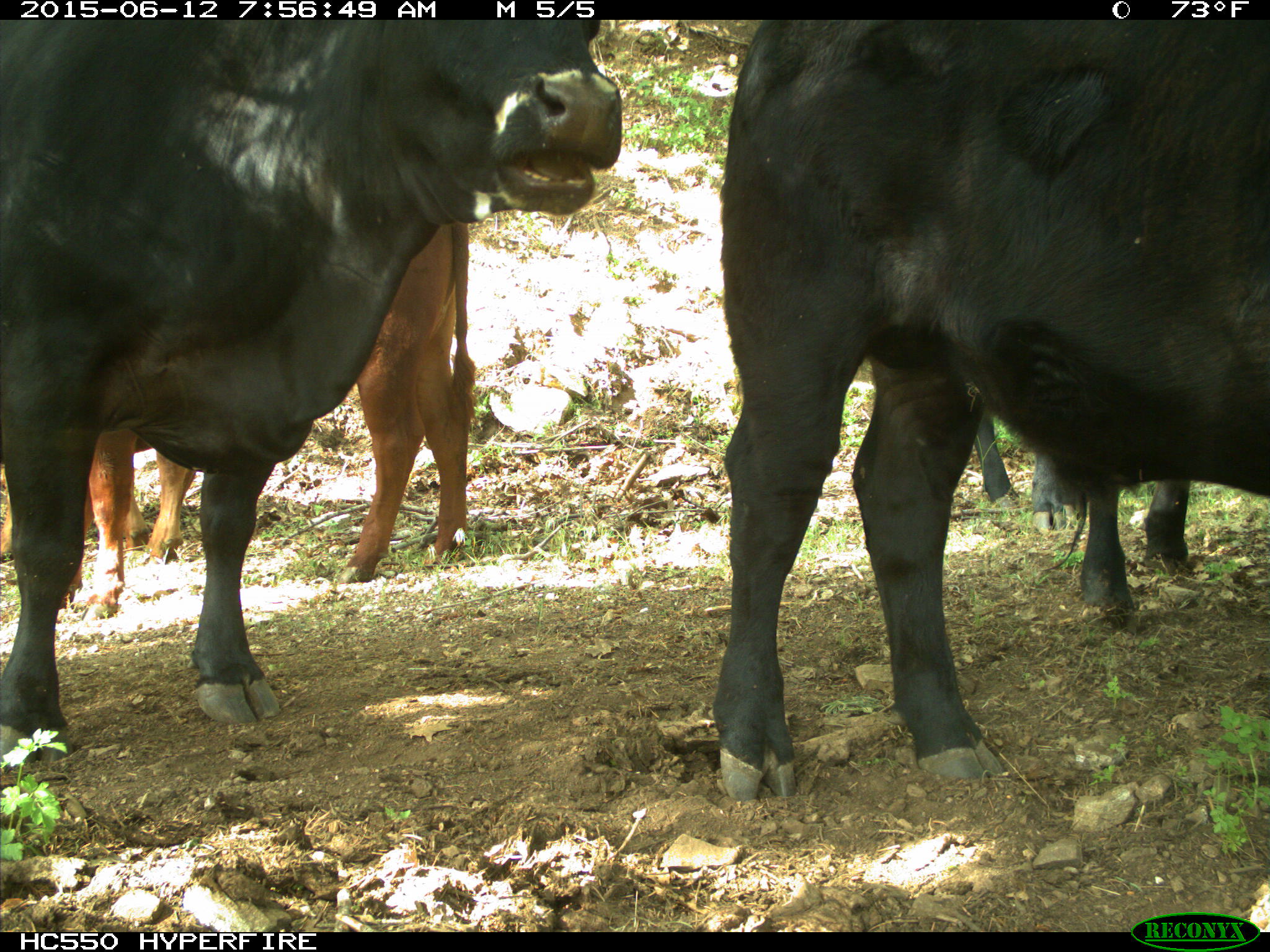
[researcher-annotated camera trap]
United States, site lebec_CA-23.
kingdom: Animalia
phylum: Chordata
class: Mammalia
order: Artiodactyla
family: Bovidae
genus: Bos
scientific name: Bos taurus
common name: domestic cow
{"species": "Bos taurus (domestic cow)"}